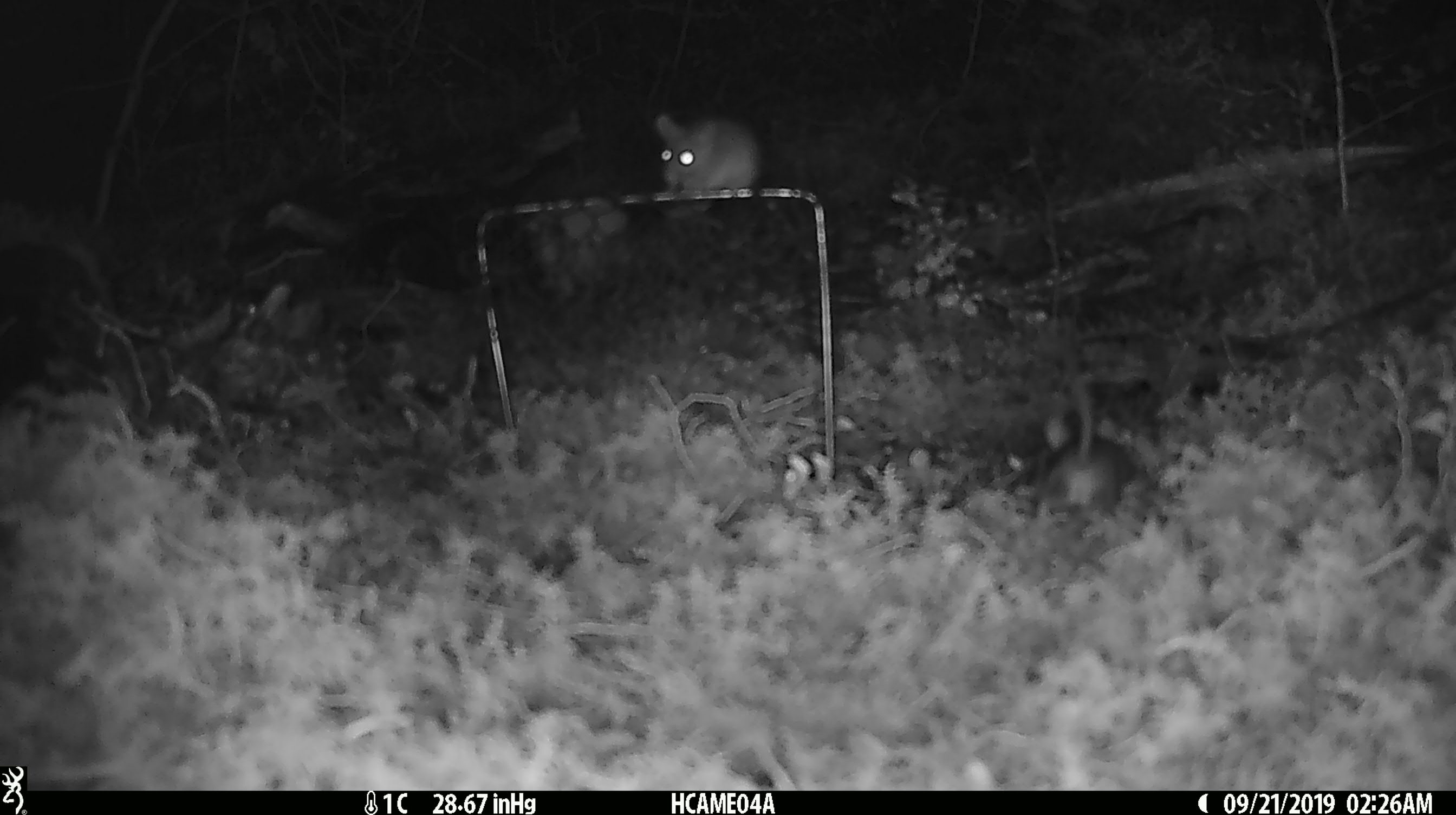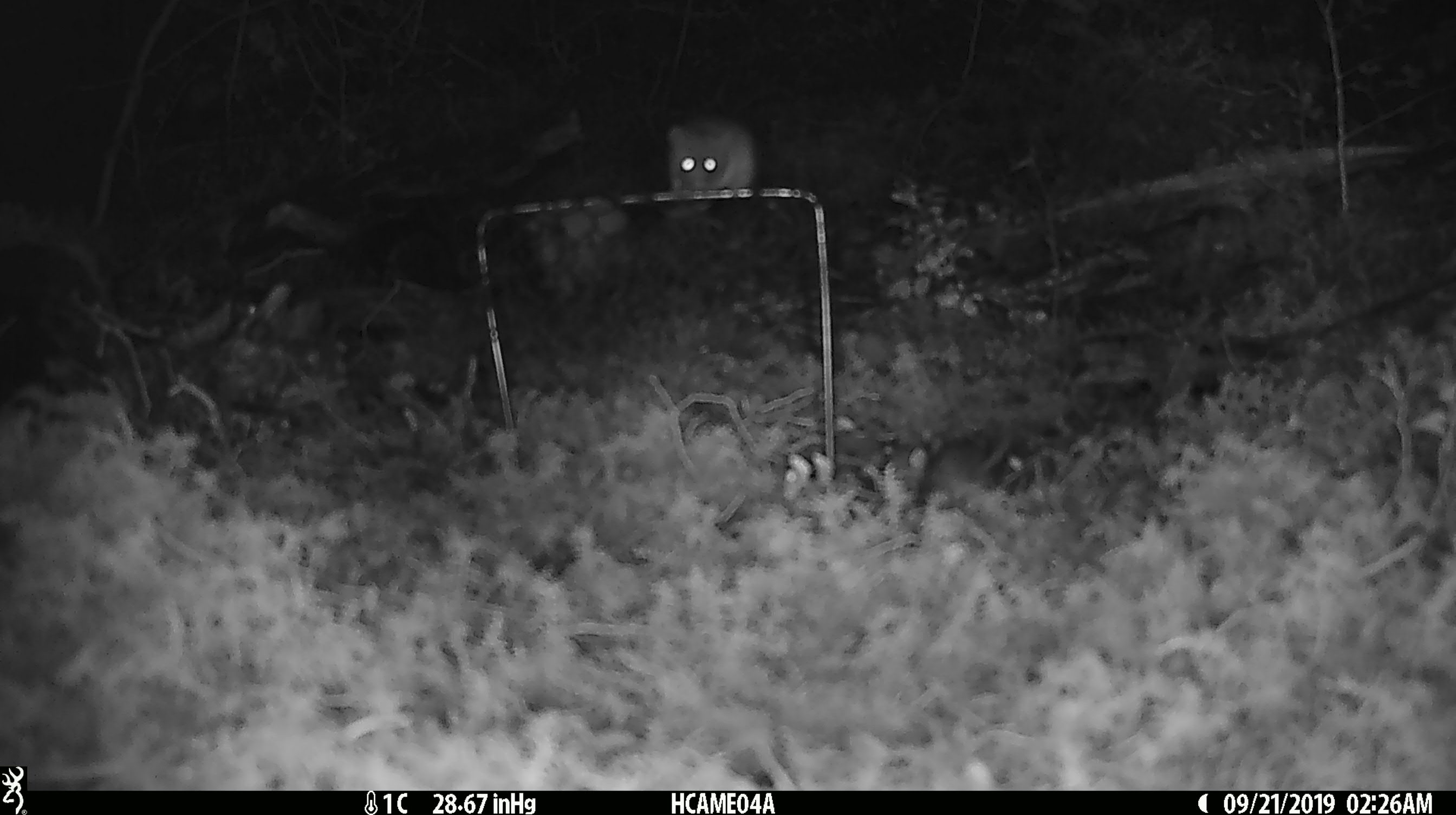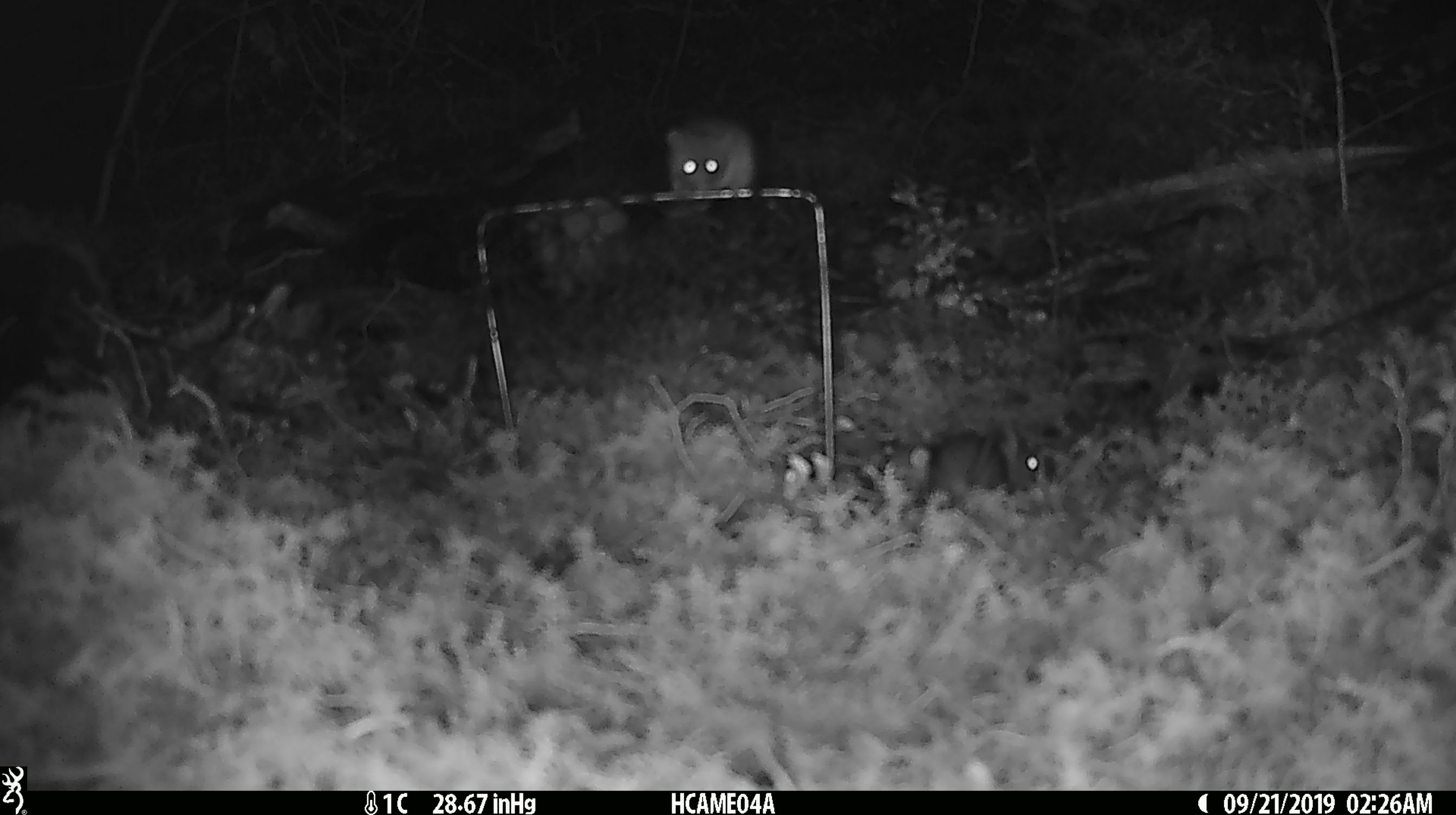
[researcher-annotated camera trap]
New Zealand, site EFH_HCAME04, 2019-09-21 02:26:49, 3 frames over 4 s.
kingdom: Animalia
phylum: Chordata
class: Mammalia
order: Rodentia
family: Muridae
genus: Mus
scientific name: Mus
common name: mouse